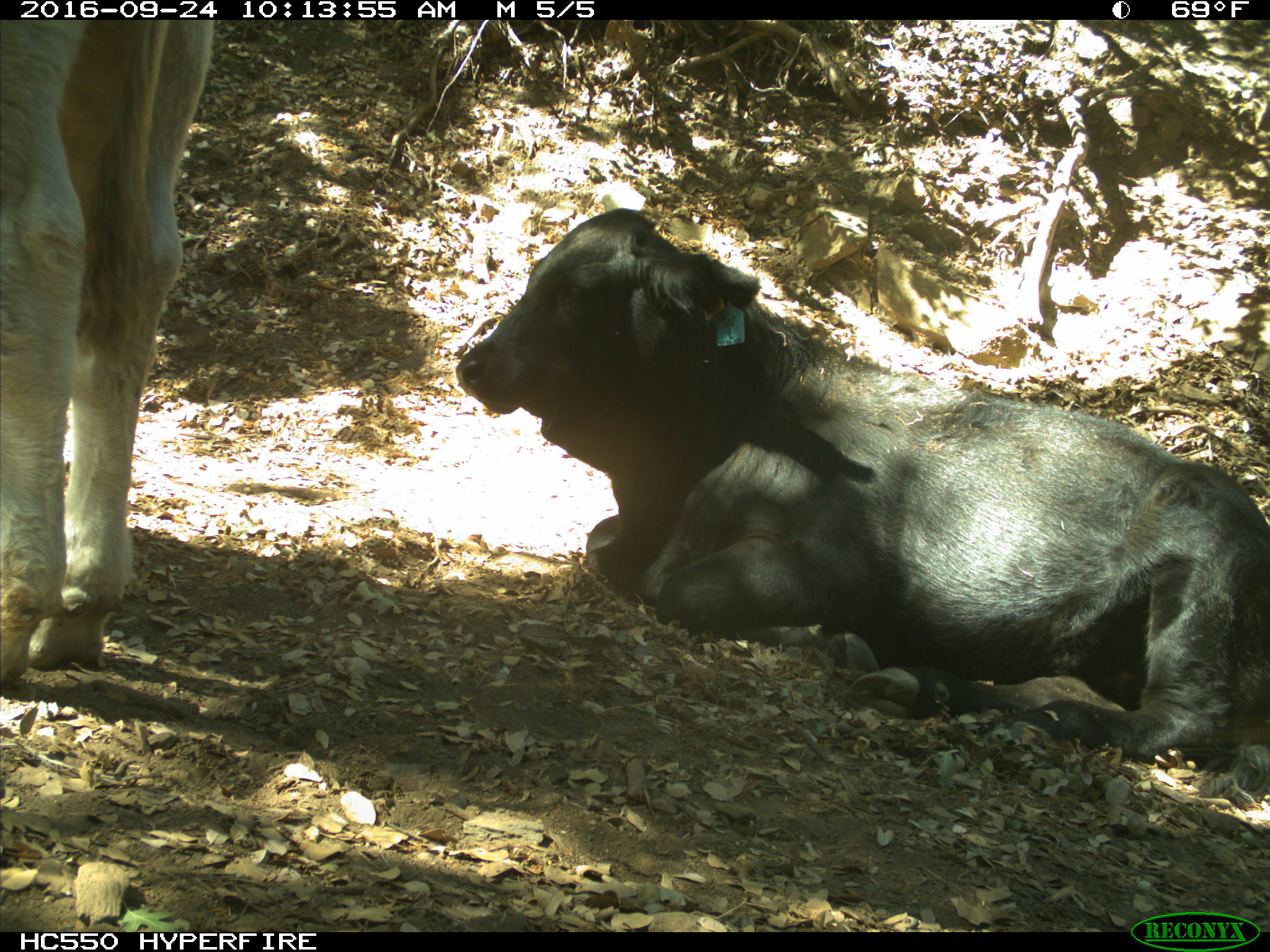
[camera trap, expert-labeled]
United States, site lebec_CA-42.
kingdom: Animalia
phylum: Chordata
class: Mammalia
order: Artiodactyla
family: Bovidae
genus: Bos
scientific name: Bos taurus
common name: domestic cow